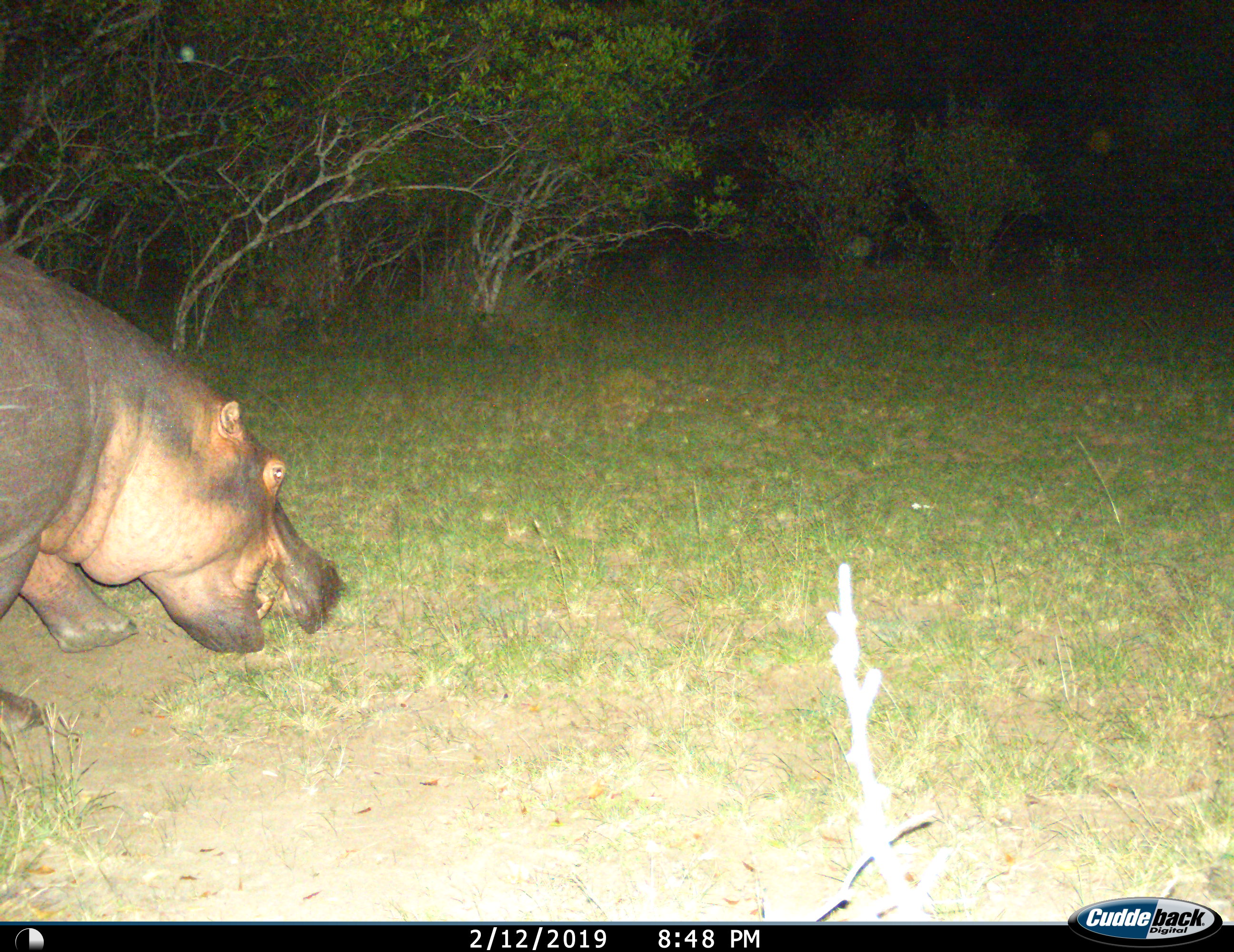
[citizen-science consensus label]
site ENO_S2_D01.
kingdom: Animalia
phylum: Chordata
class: Mammalia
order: Artiodactyla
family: Hippopotamidae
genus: Hippopotamus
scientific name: Hippopotamus amphibius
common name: hippopotamus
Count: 1.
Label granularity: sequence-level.